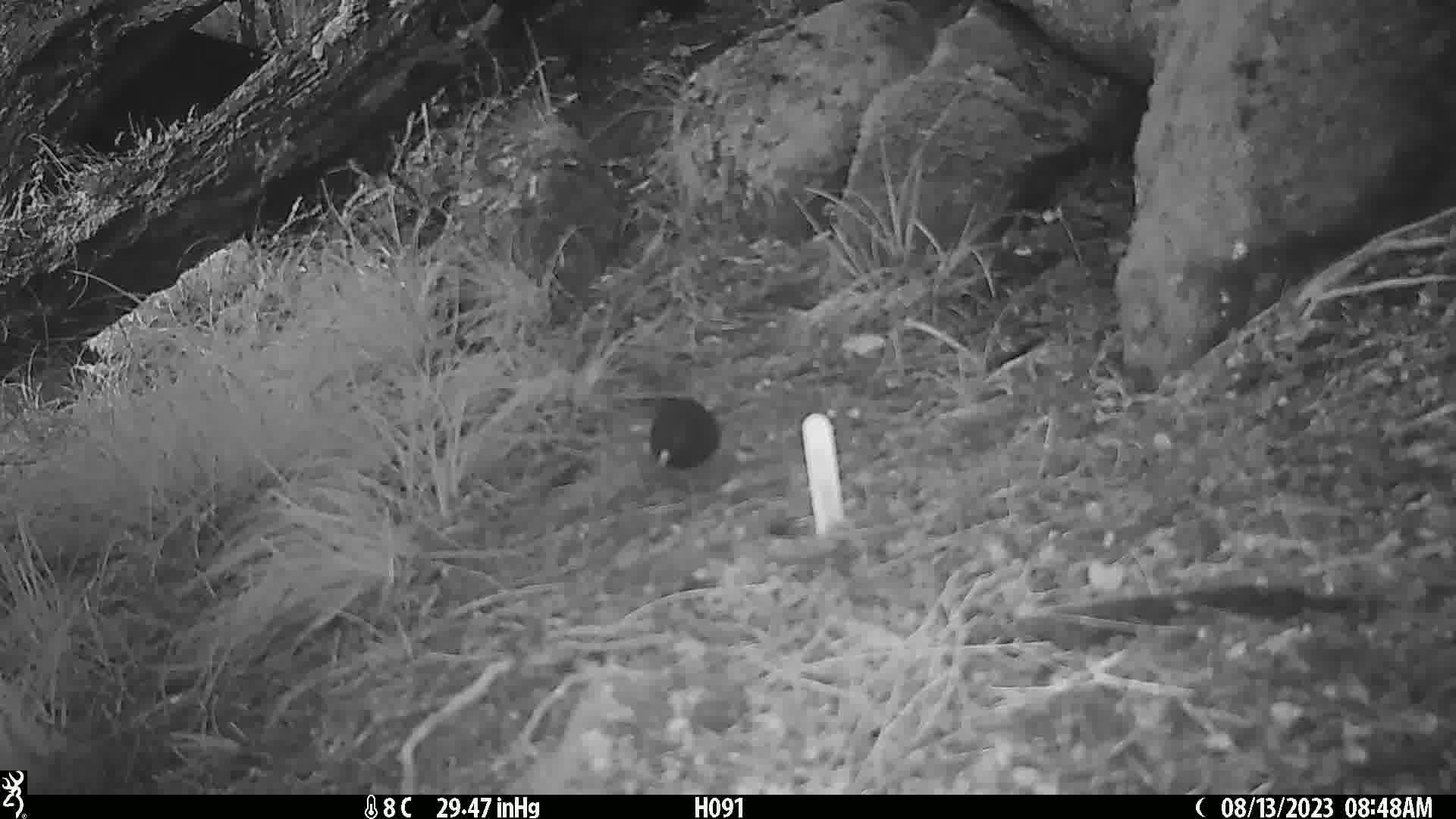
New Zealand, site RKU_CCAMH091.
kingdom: Animalia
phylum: Chordata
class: Aves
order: Passeriformes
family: Turdidae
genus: Turdus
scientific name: Turdus merula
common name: eurasian blackbird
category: blackbird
Blackbird (eurasian blackbird) (Turdus merula).